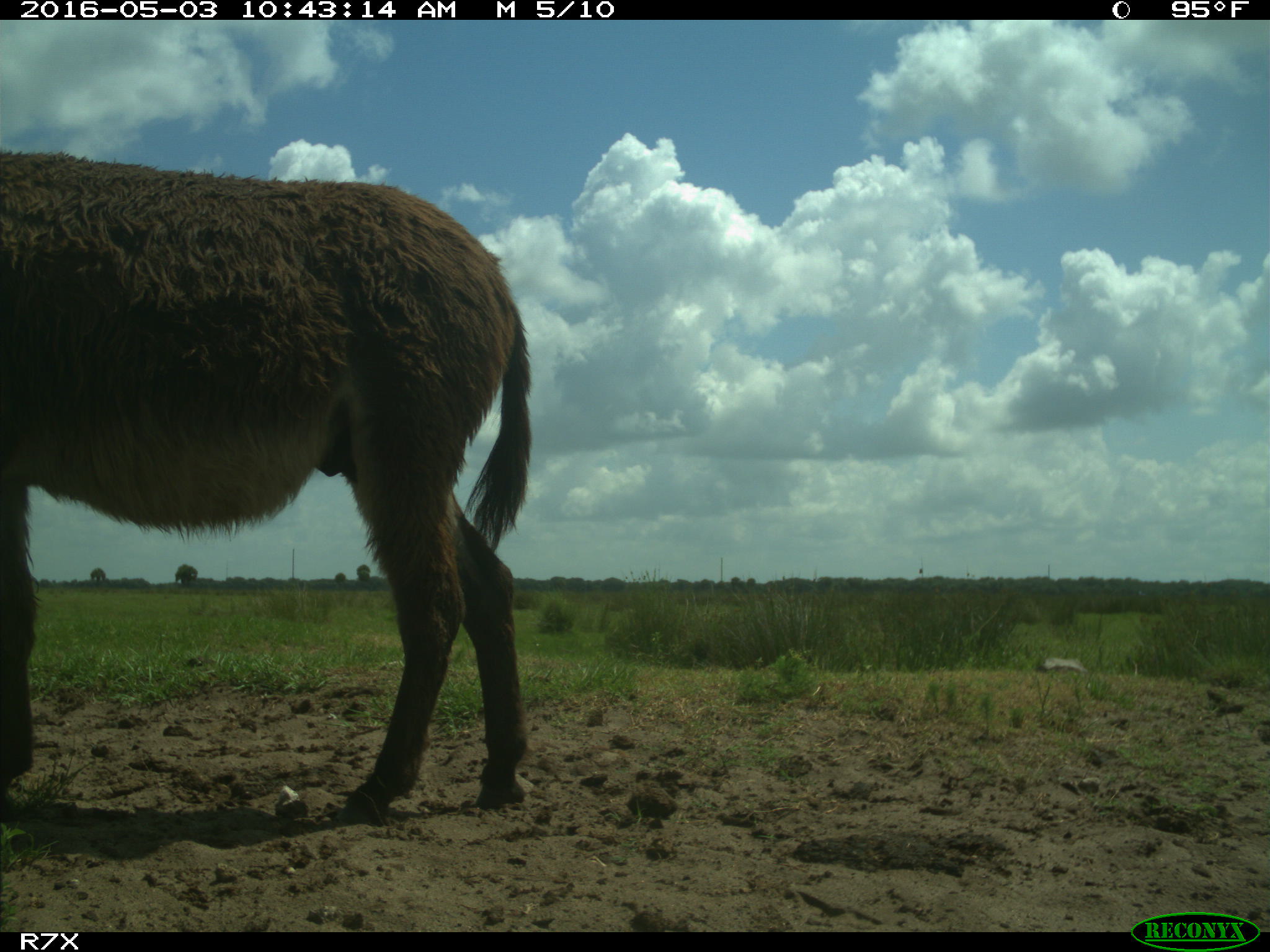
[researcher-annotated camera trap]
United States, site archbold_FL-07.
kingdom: Animalia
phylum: Chordata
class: Mammalia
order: Artiodactyla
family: Bovidae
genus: Bos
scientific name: Bos taurus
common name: domestic cow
Bos taurus (domestic cow).